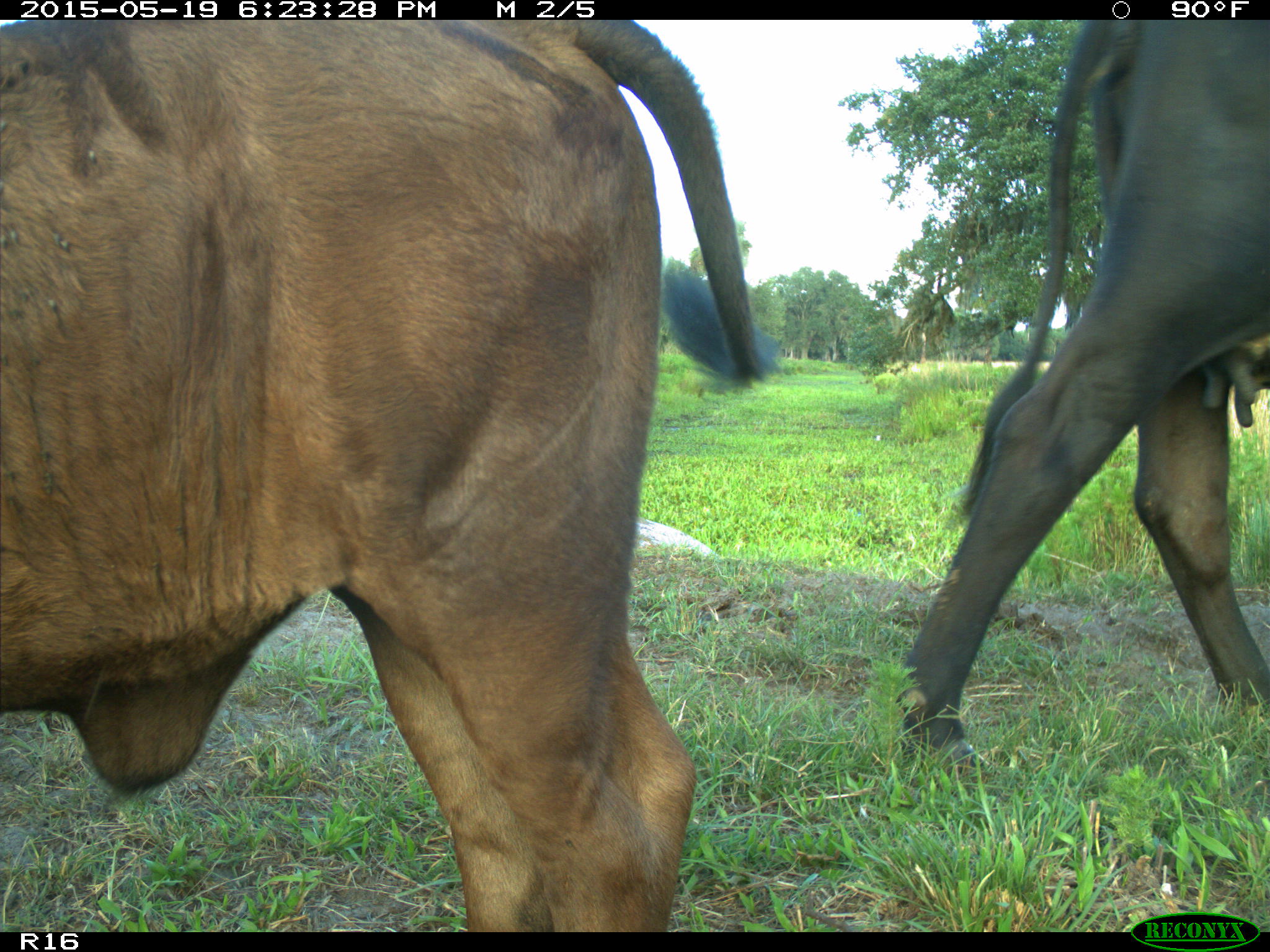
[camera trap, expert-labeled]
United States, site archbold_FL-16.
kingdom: Animalia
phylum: Chordata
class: Mammalia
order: Artiodactyla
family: Bovidae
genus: Bos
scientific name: Bos taurus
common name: domestic cow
Bos taurus (domestic cow).